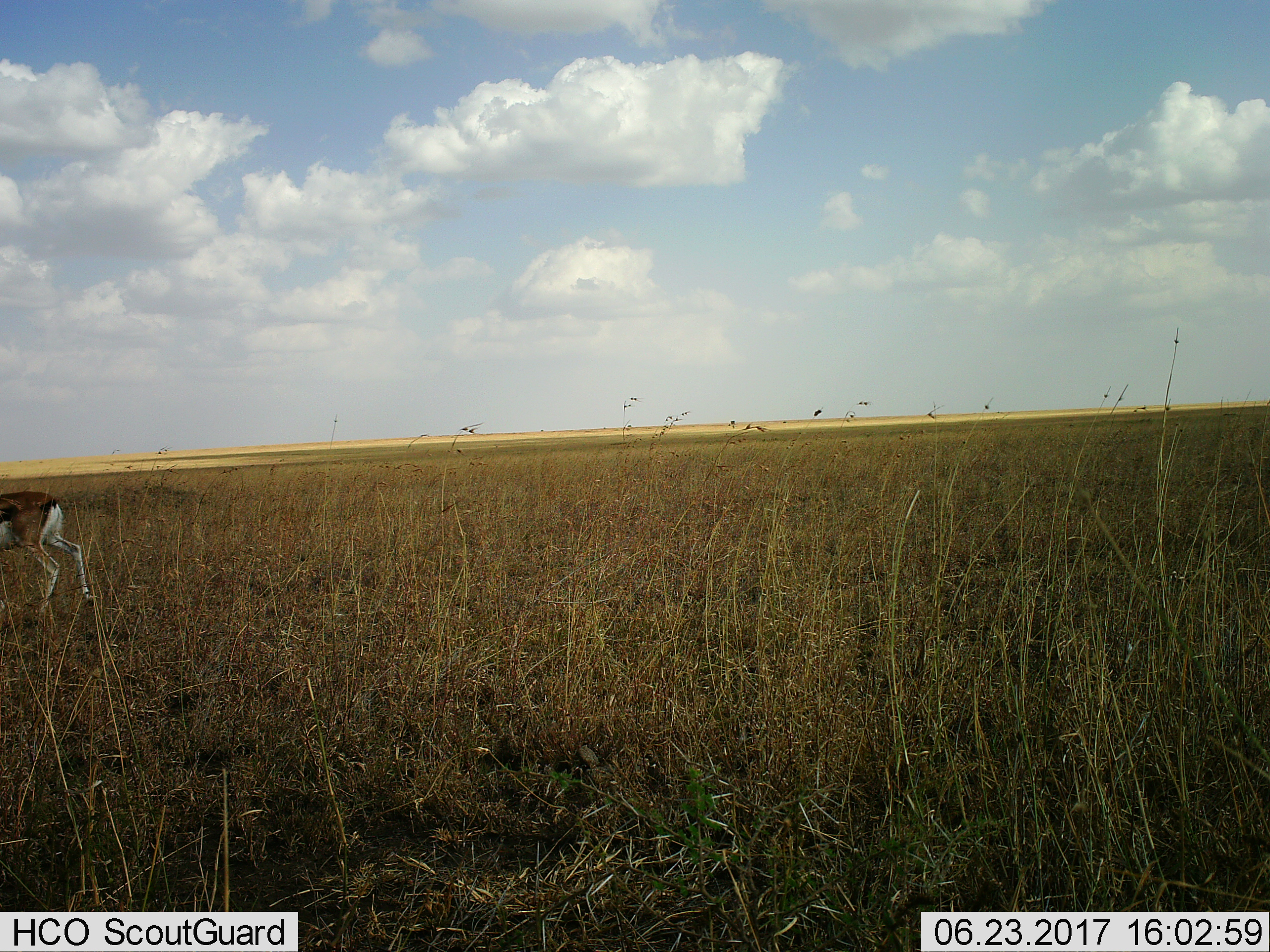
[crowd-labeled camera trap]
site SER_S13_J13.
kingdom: Animalia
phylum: Chordata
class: Mammalia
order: Artiodactyla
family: Bovidae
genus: Eudorcas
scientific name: Eudorcas thomsonii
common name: thomson's gazelle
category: gazellethomsons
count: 1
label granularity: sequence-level